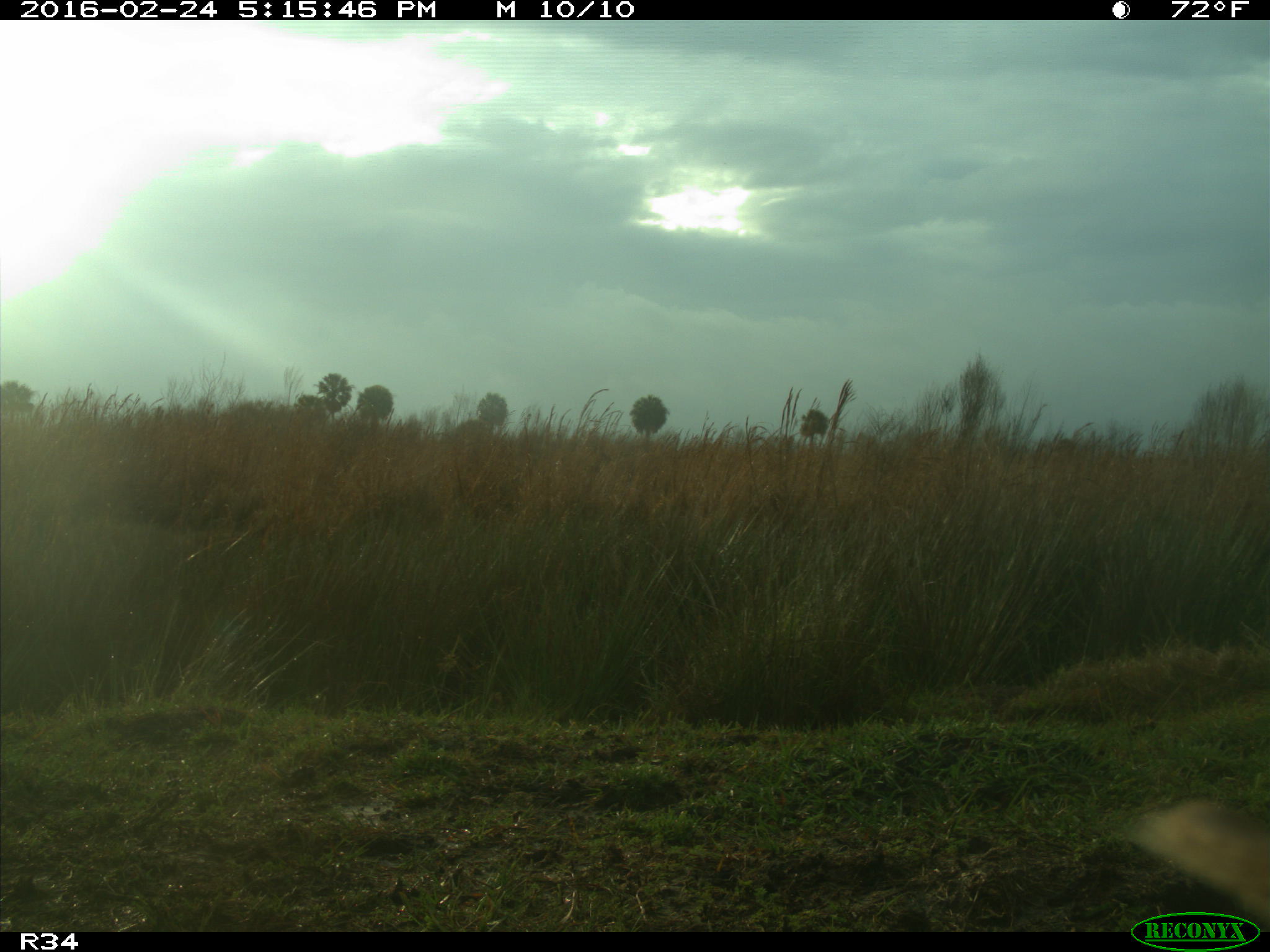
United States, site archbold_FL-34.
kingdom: Animalia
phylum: Chordata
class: Mammalia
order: Artiodactyla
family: Bovidae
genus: Bos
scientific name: Bos taurus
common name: domestic cow